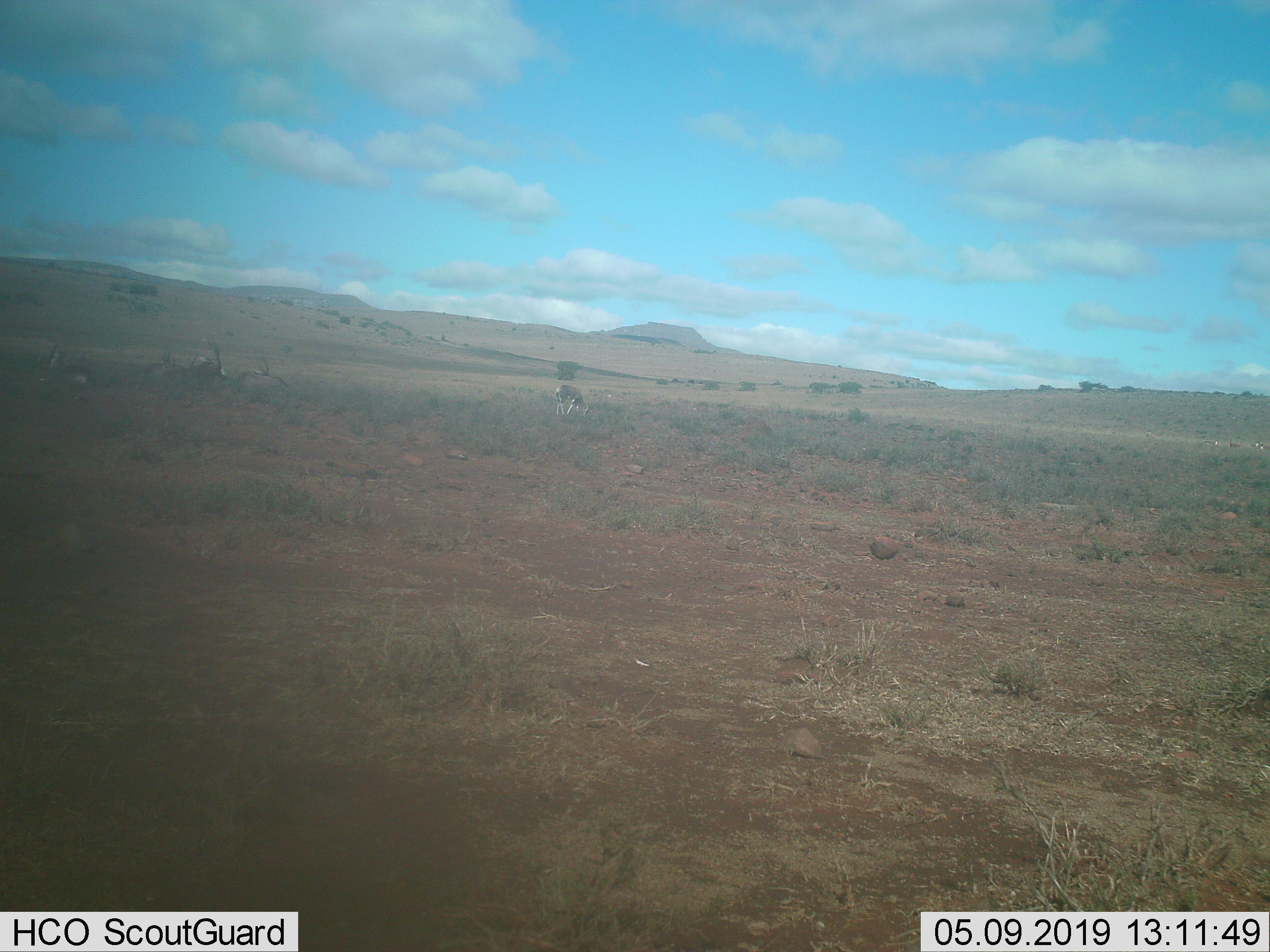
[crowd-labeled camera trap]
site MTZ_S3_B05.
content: unidentified animal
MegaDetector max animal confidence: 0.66